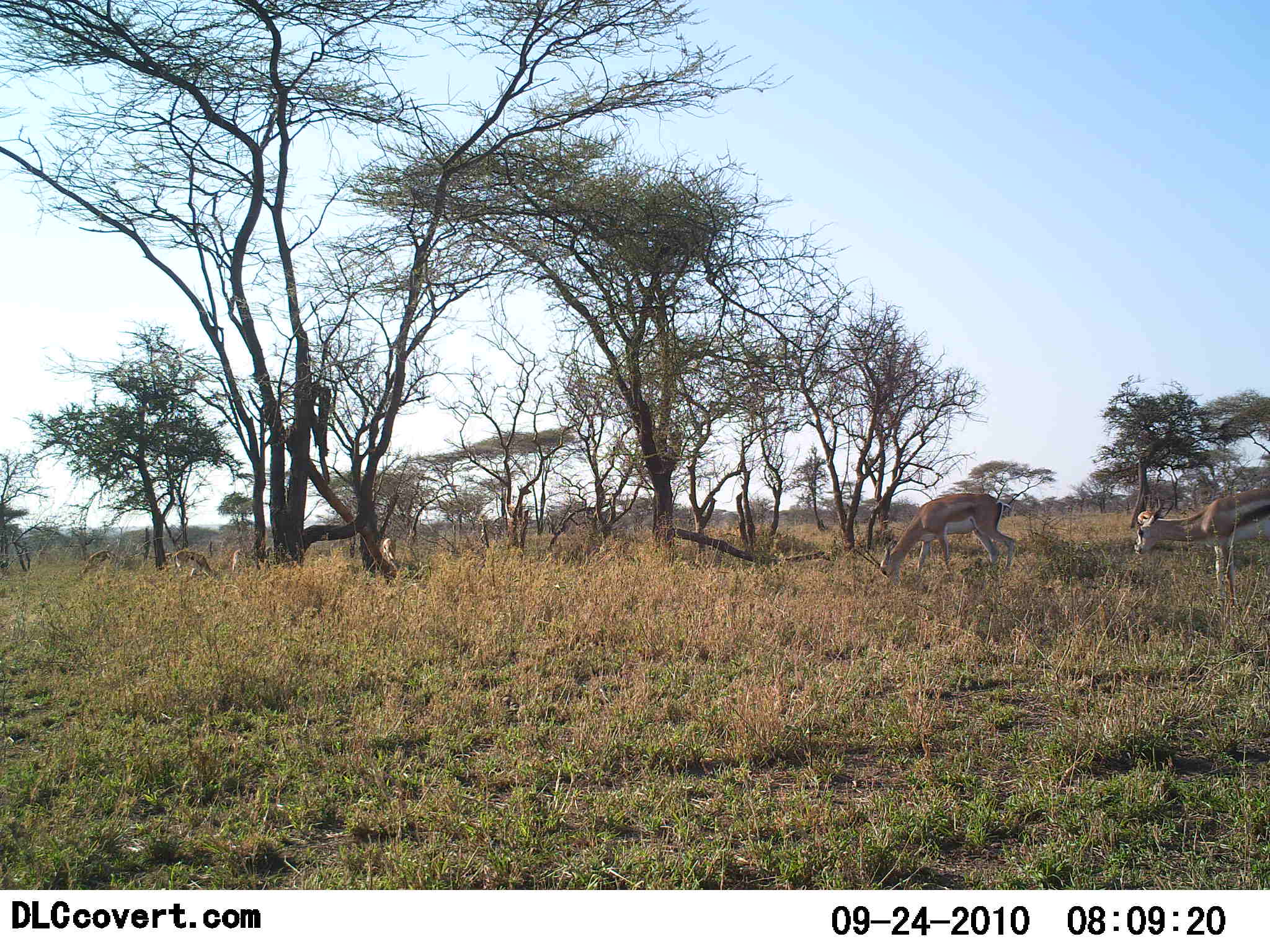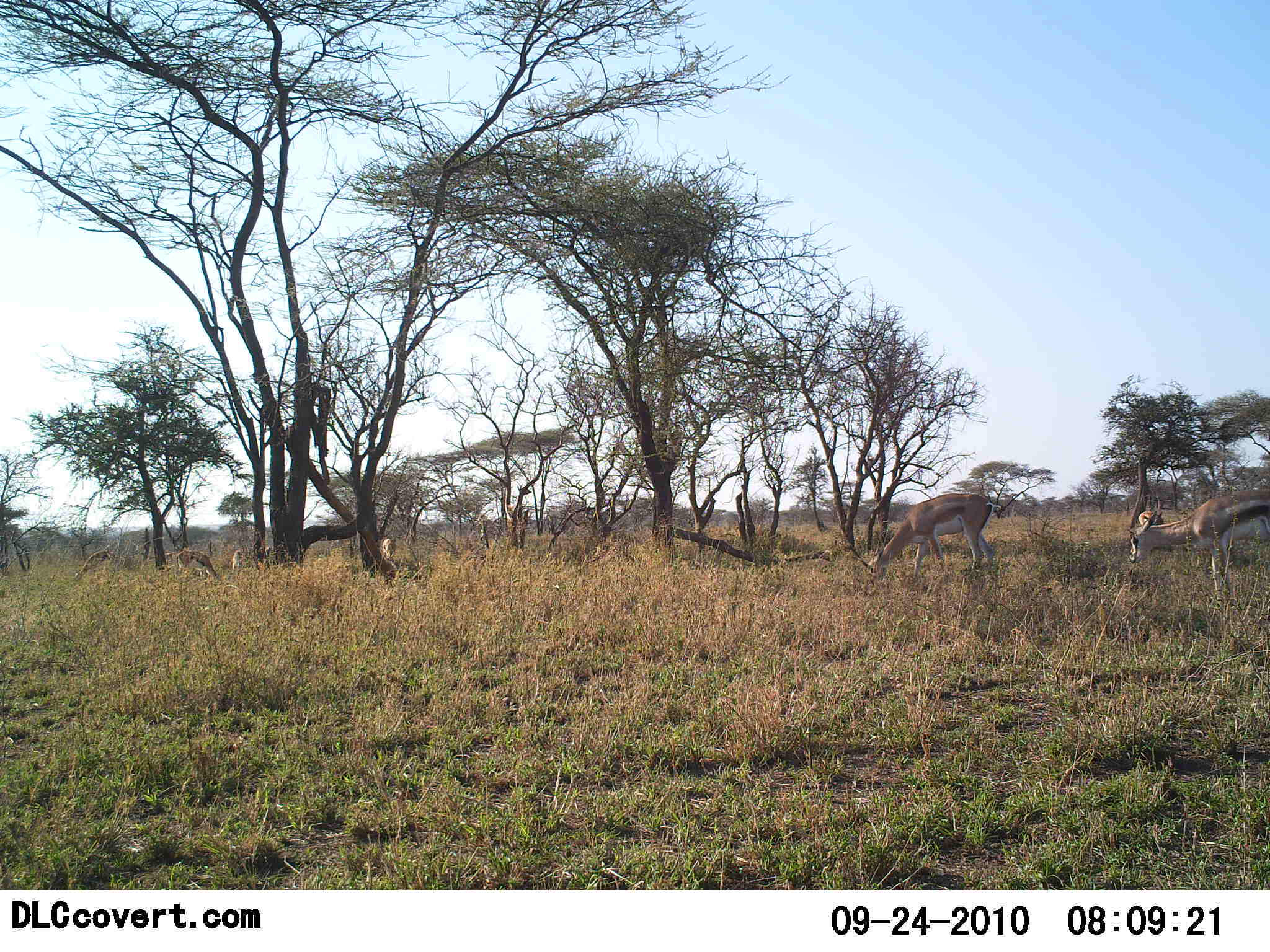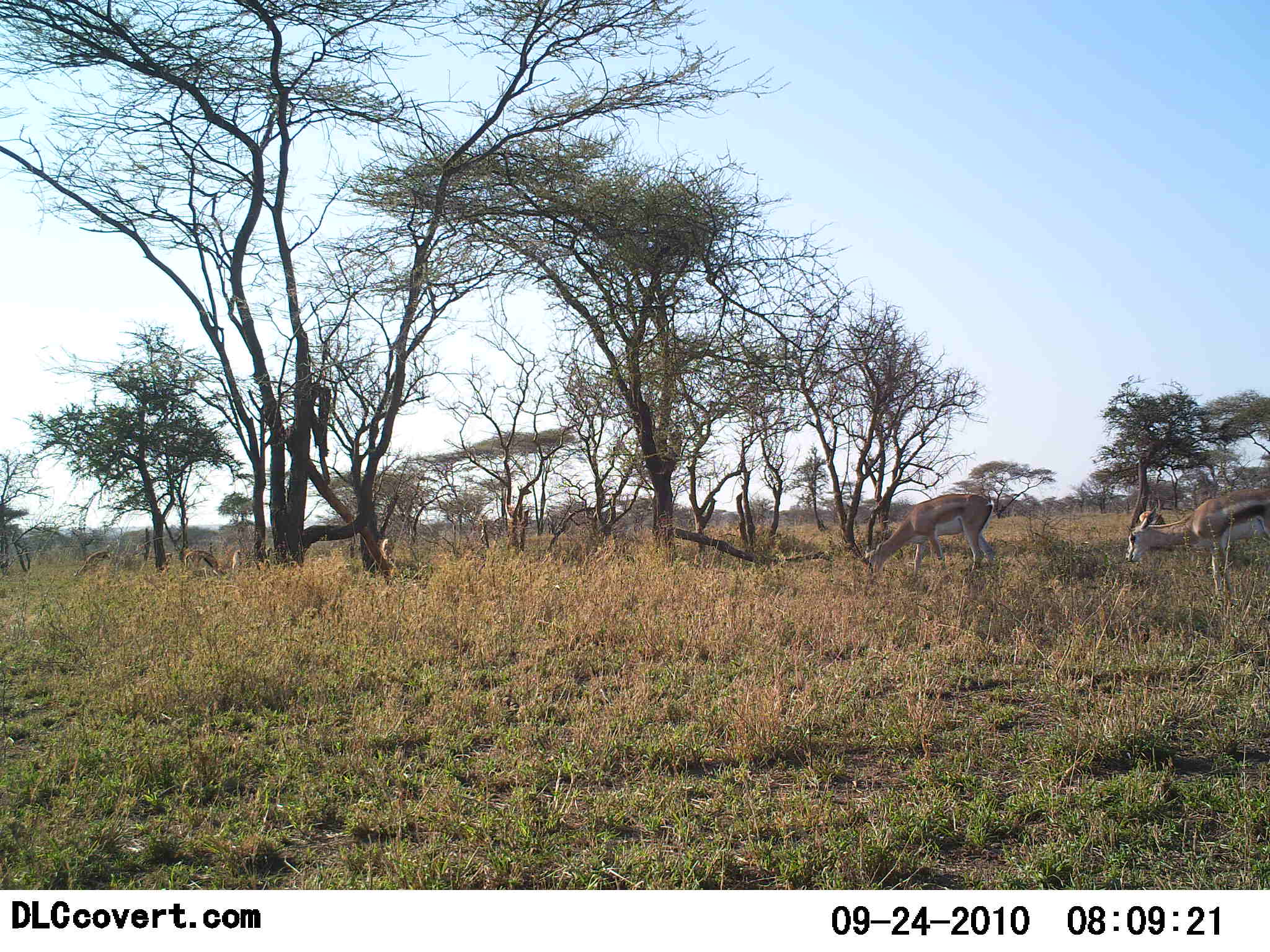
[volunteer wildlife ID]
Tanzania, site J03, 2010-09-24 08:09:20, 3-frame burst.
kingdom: Animalia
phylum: Chordata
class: Mammalia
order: Artiodactyla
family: Bovidae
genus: Eudorcas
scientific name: Eudorcas thomsonii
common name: thomson's gazelle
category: gazellethomsons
Gazellethomsons (thomson's gazelle) (Eudorcas thomsonii), count 2. Behavior (volunteer vote fractions): standing 20%, resting 0%, moving 13%, interacting 0%. Young present (vote fraction): 0%. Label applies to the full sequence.